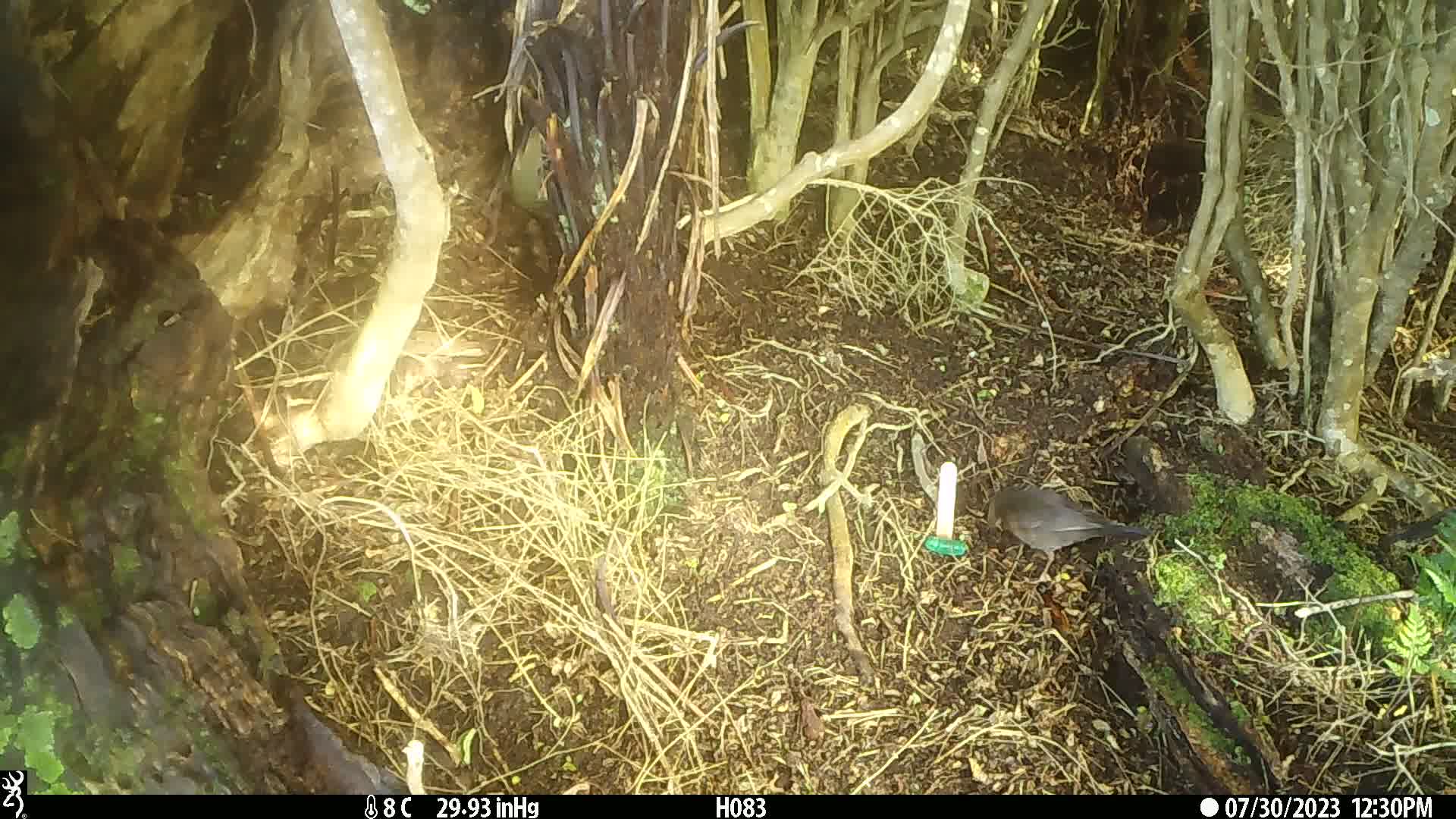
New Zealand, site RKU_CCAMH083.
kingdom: Animalia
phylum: Chordata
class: Aves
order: Passeriformes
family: Turdidae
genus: Turdus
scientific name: Turdus philomelos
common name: song thrush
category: thrush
Thrush (song thrush) (Turdus philomelos).